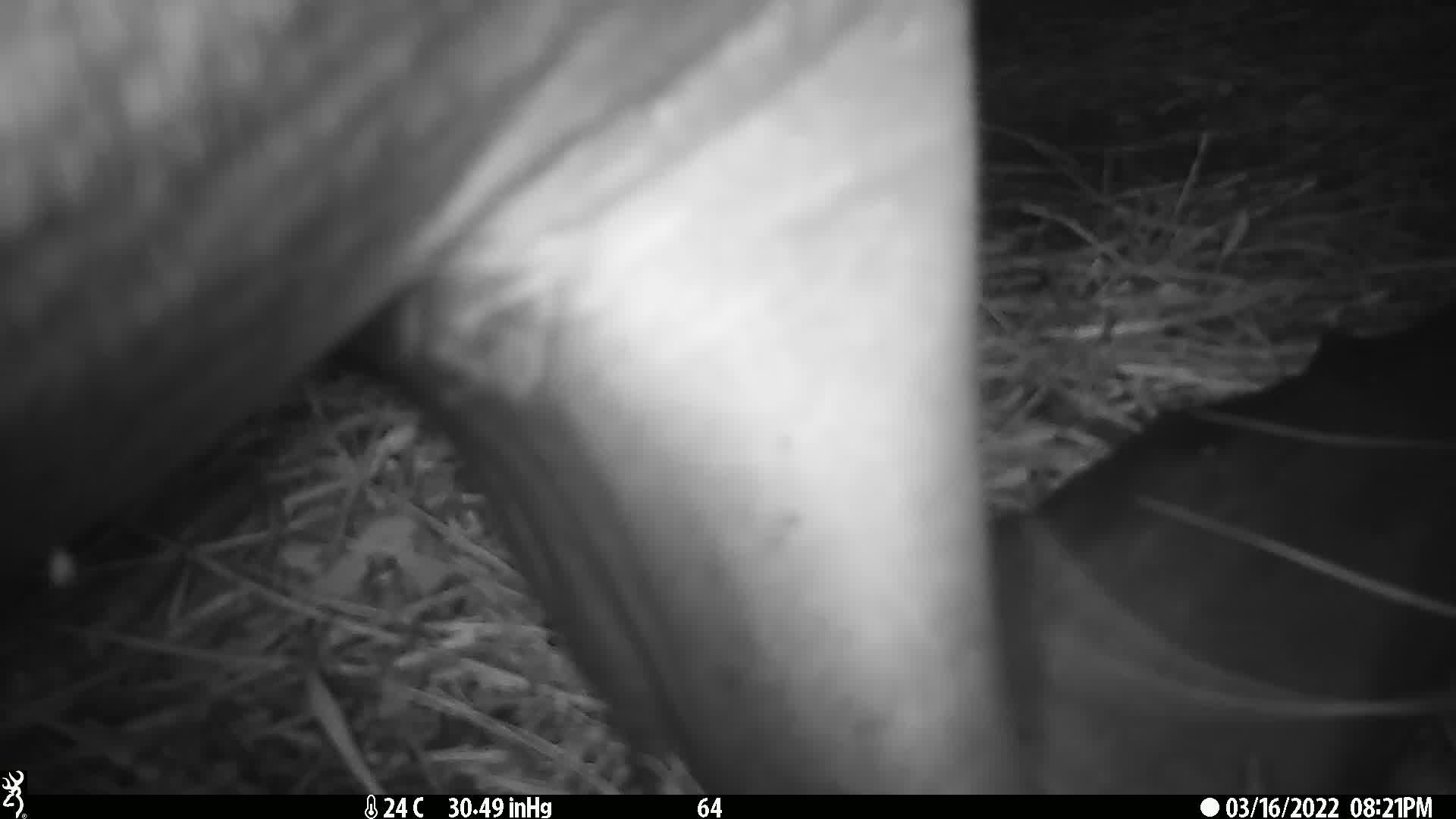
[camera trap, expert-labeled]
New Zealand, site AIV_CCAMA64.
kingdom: Animalia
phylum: Chordata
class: Mammalia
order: Carnivora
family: Otariidae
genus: Phocarctos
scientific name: Phocarctos hookeri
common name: new zealand sea lion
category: sealion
Sealion (new zealand sea lion) (Phocarctos hookeri).